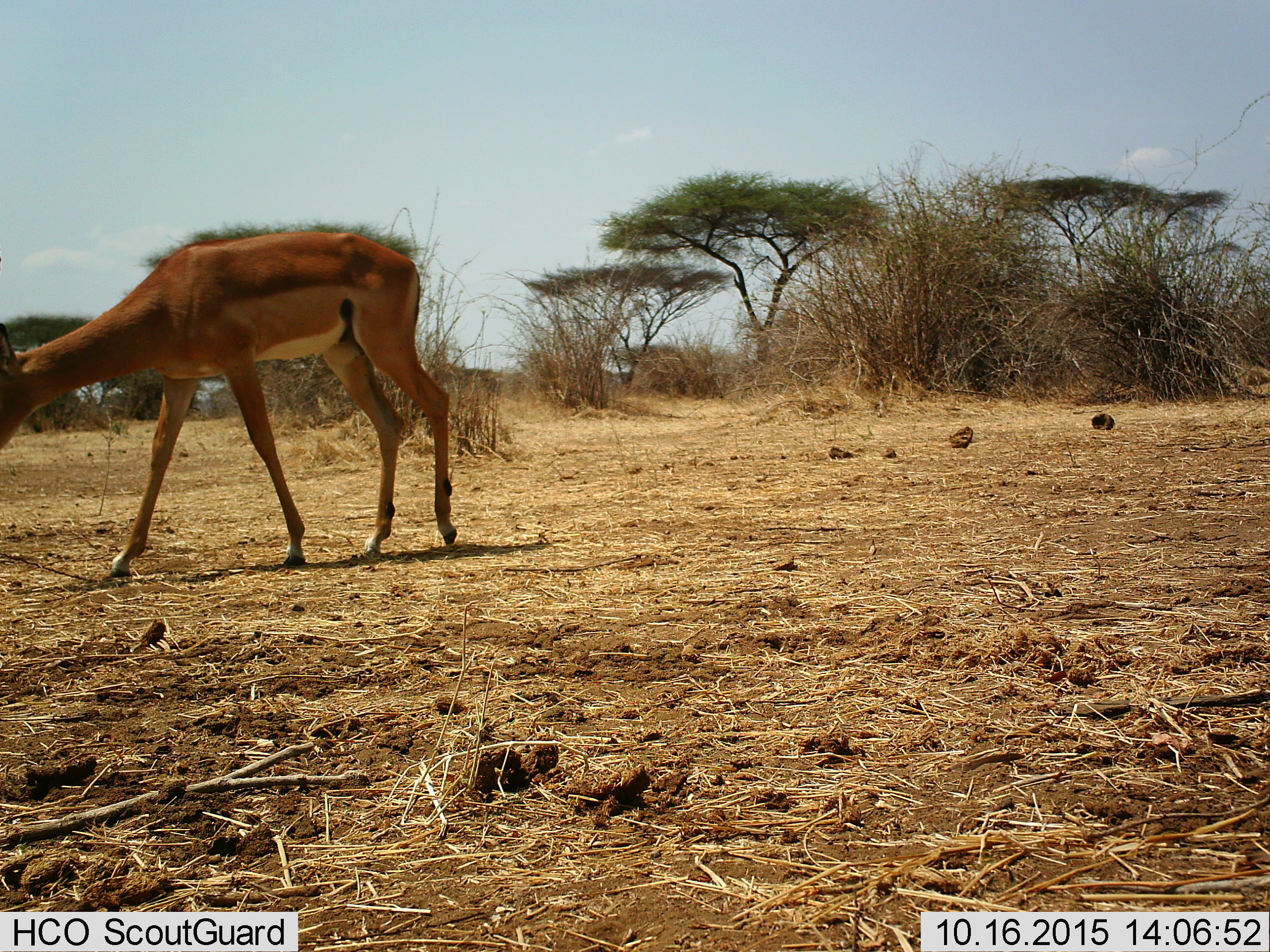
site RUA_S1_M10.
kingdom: Animalia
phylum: Chordata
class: Mammalia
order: Artiodactyla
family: Bovidae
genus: Aepyceros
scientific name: Aepyceros melampus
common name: impala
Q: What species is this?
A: Impala (Aepyceros melampus).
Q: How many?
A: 1.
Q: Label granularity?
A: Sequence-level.